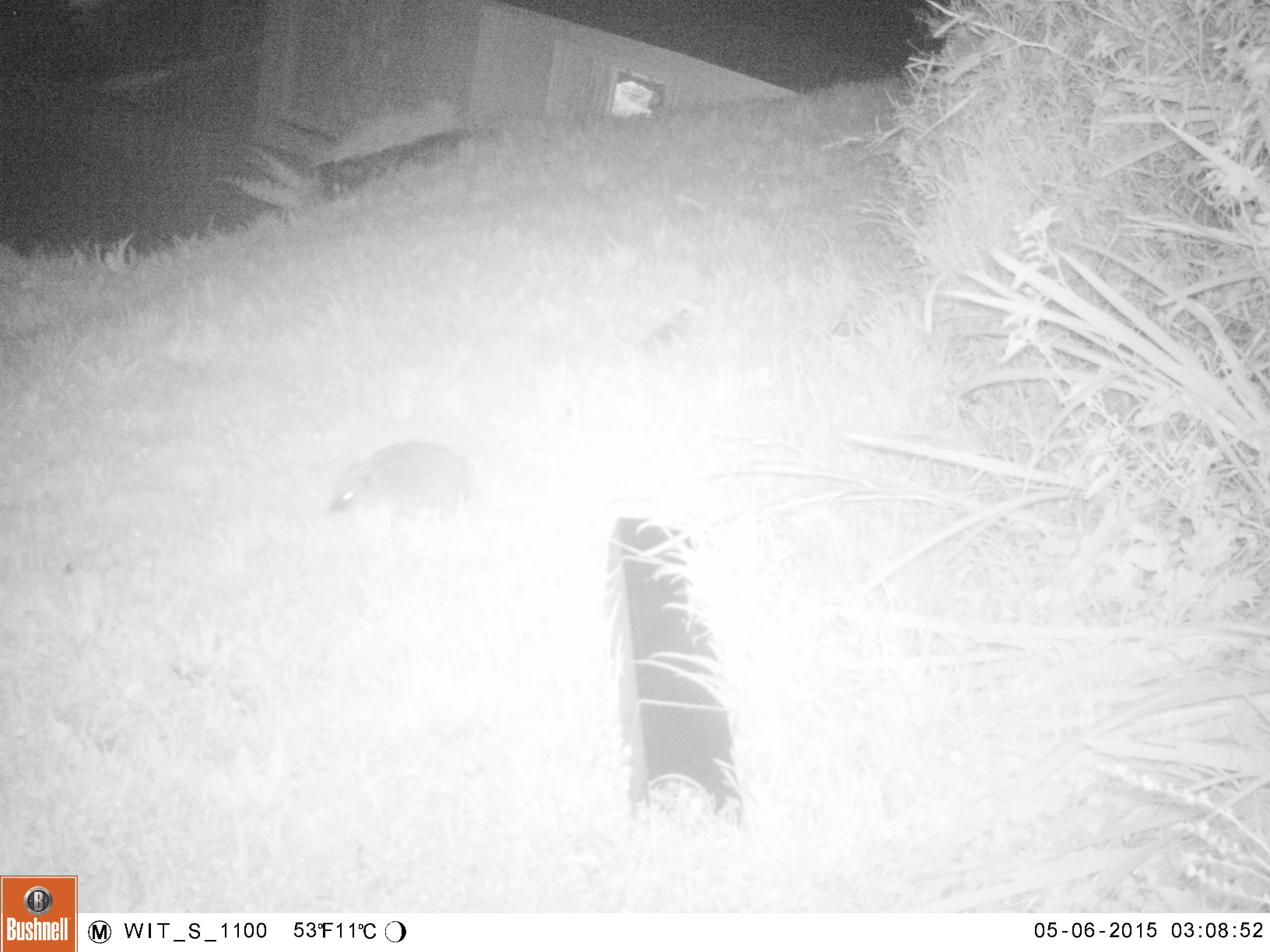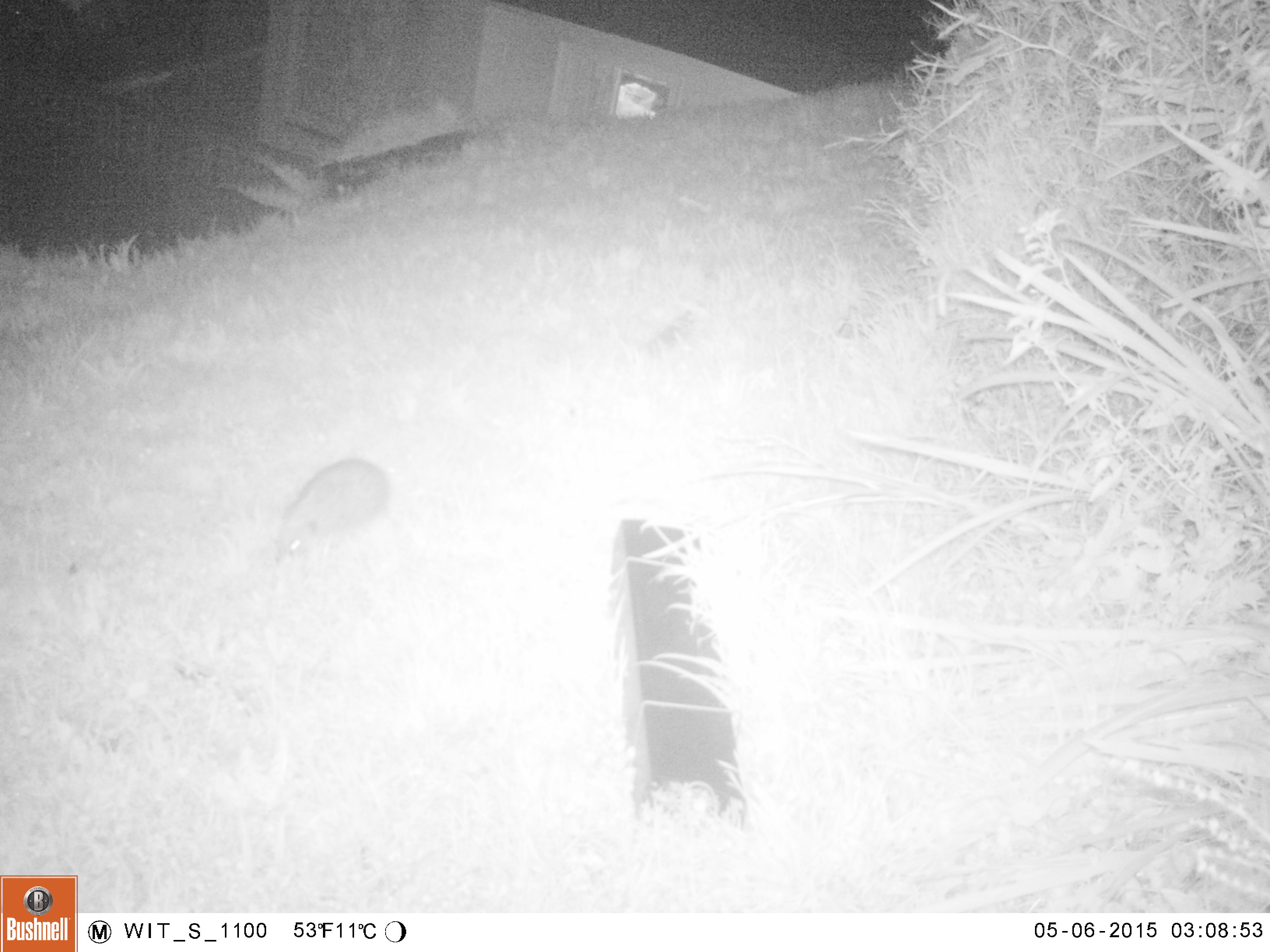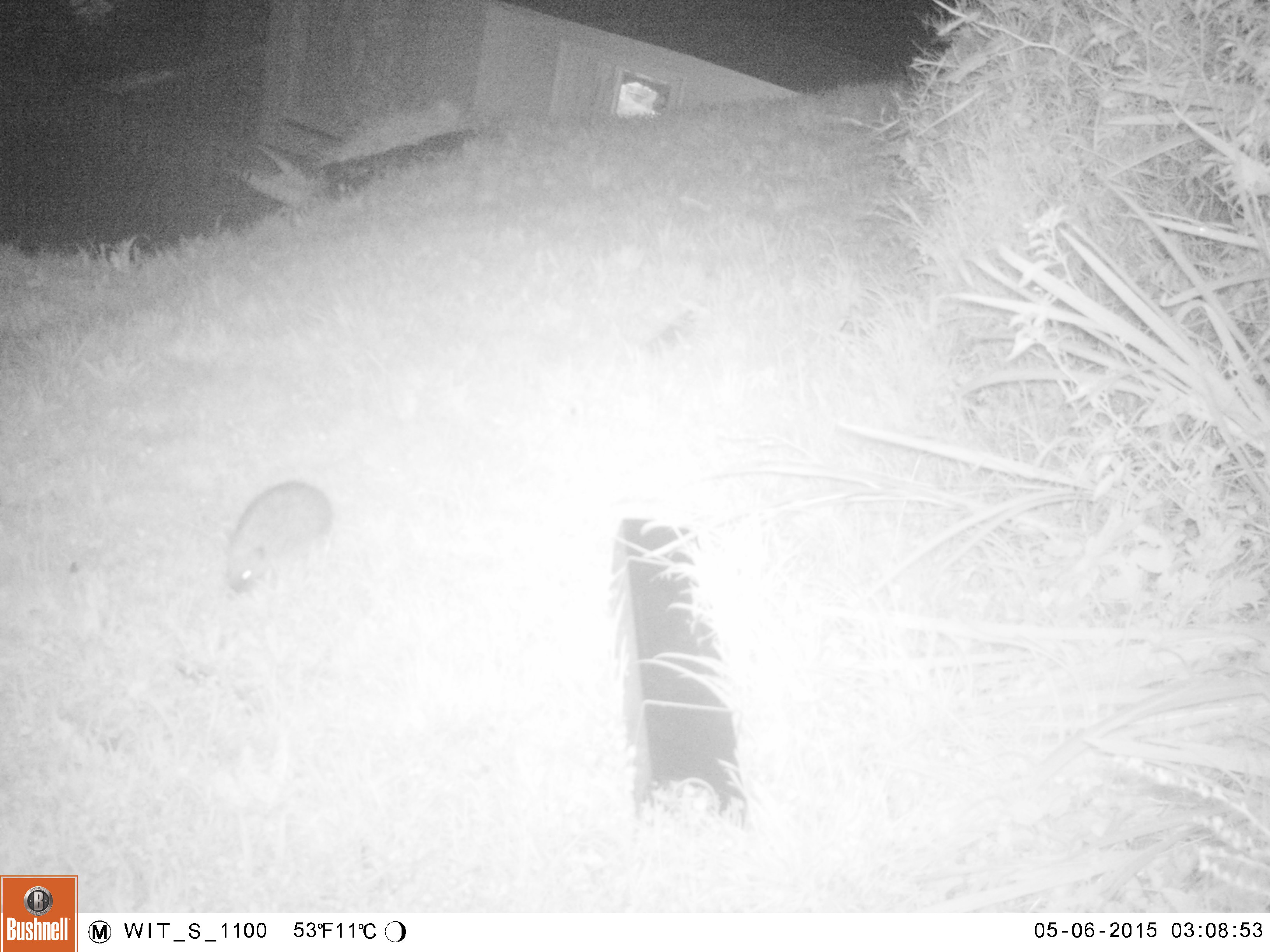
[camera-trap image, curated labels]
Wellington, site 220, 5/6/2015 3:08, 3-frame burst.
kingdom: Animalia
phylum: Chordata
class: Mammalia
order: Eulipotyphla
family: Erinaceidae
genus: Erinaceus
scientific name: Erinaceus europaeus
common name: hedgehog